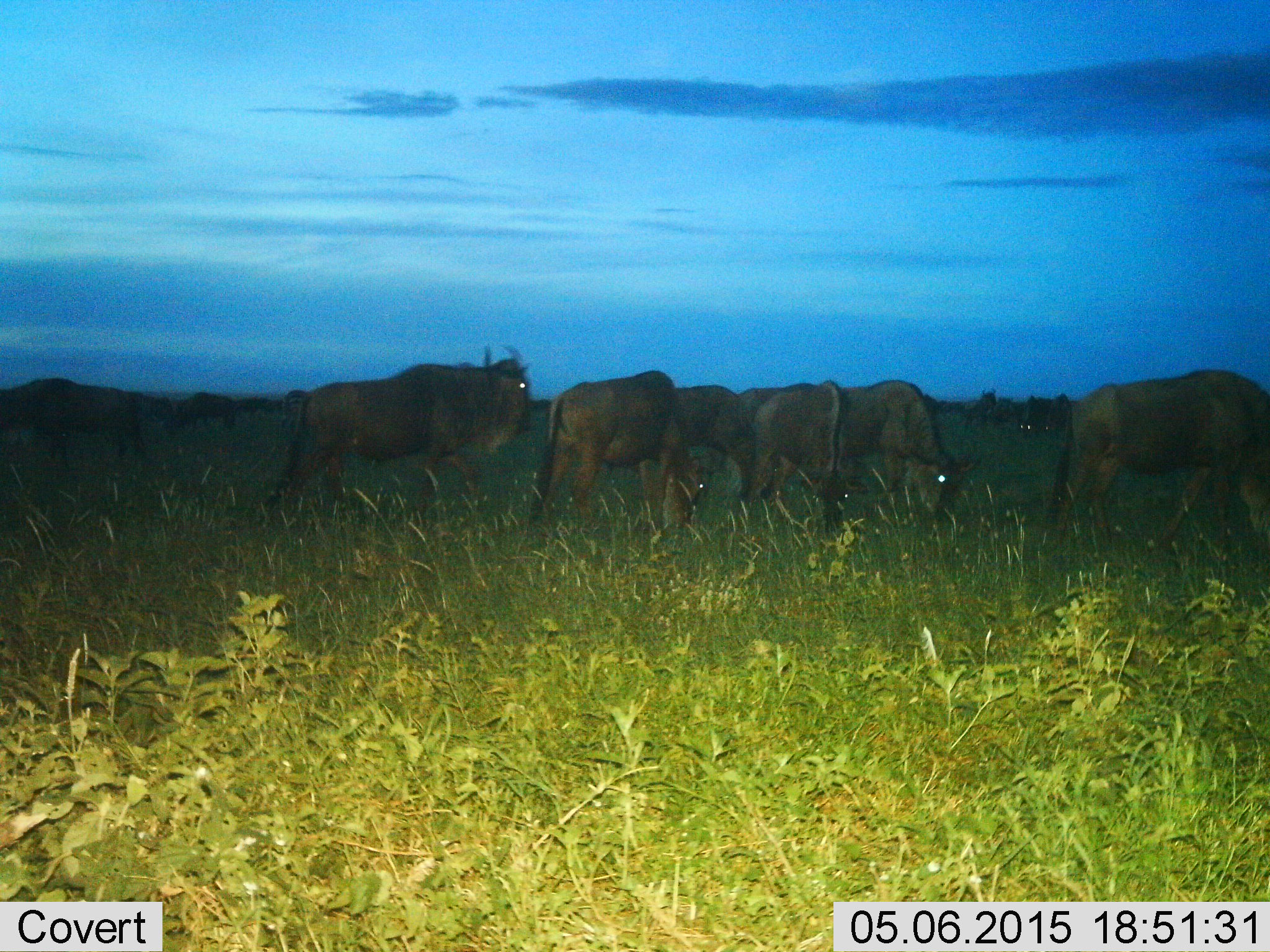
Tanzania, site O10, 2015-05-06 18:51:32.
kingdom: Animalia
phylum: Chordata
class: Mammalia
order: Artiodactyla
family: Bovidae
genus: Connochaetes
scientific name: Connochaetes taurinus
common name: blue wildebeest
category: wildebeest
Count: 11-50.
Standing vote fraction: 70%.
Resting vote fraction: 10%.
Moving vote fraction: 20%.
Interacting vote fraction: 10%.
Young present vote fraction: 0%.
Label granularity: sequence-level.